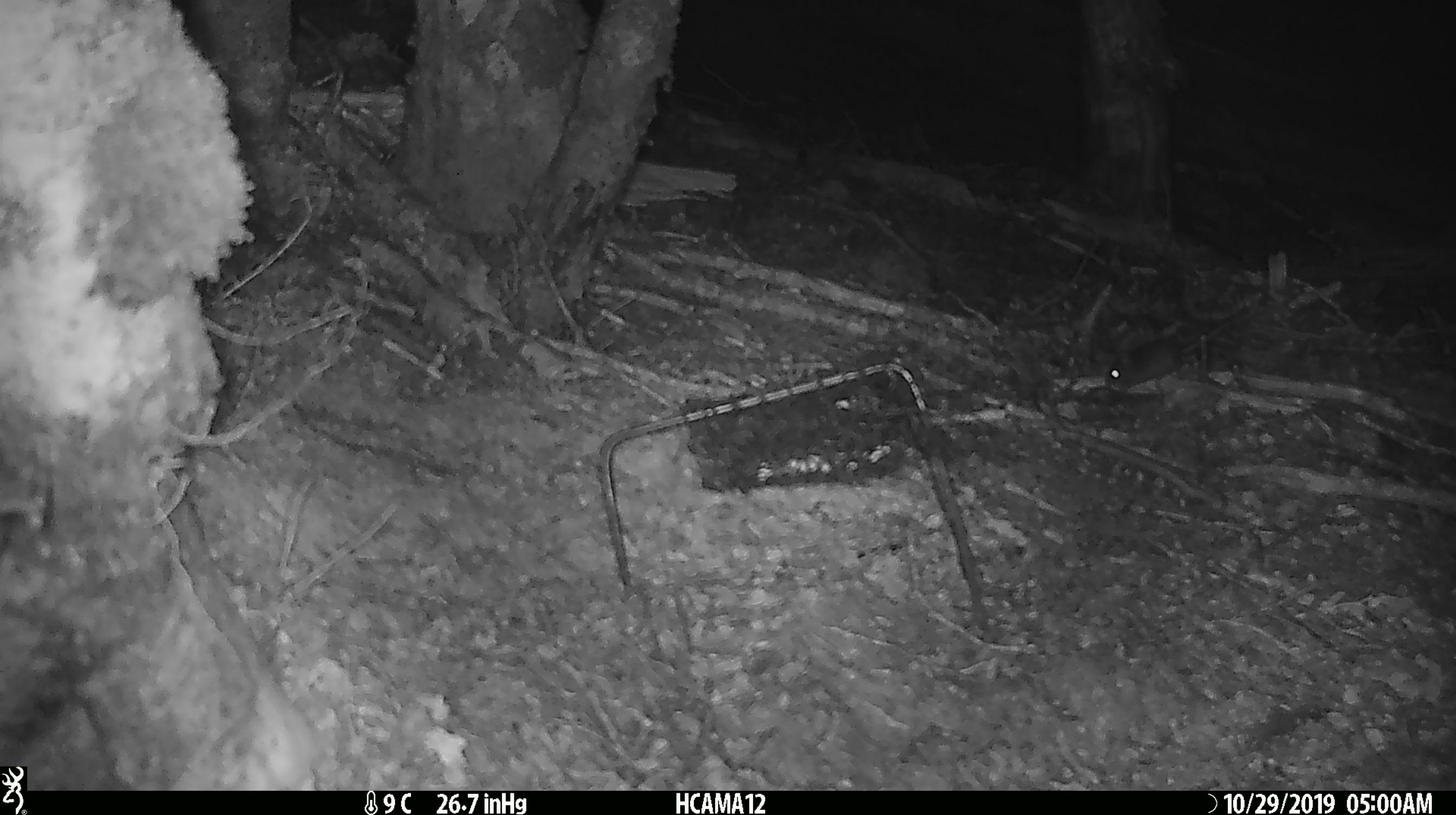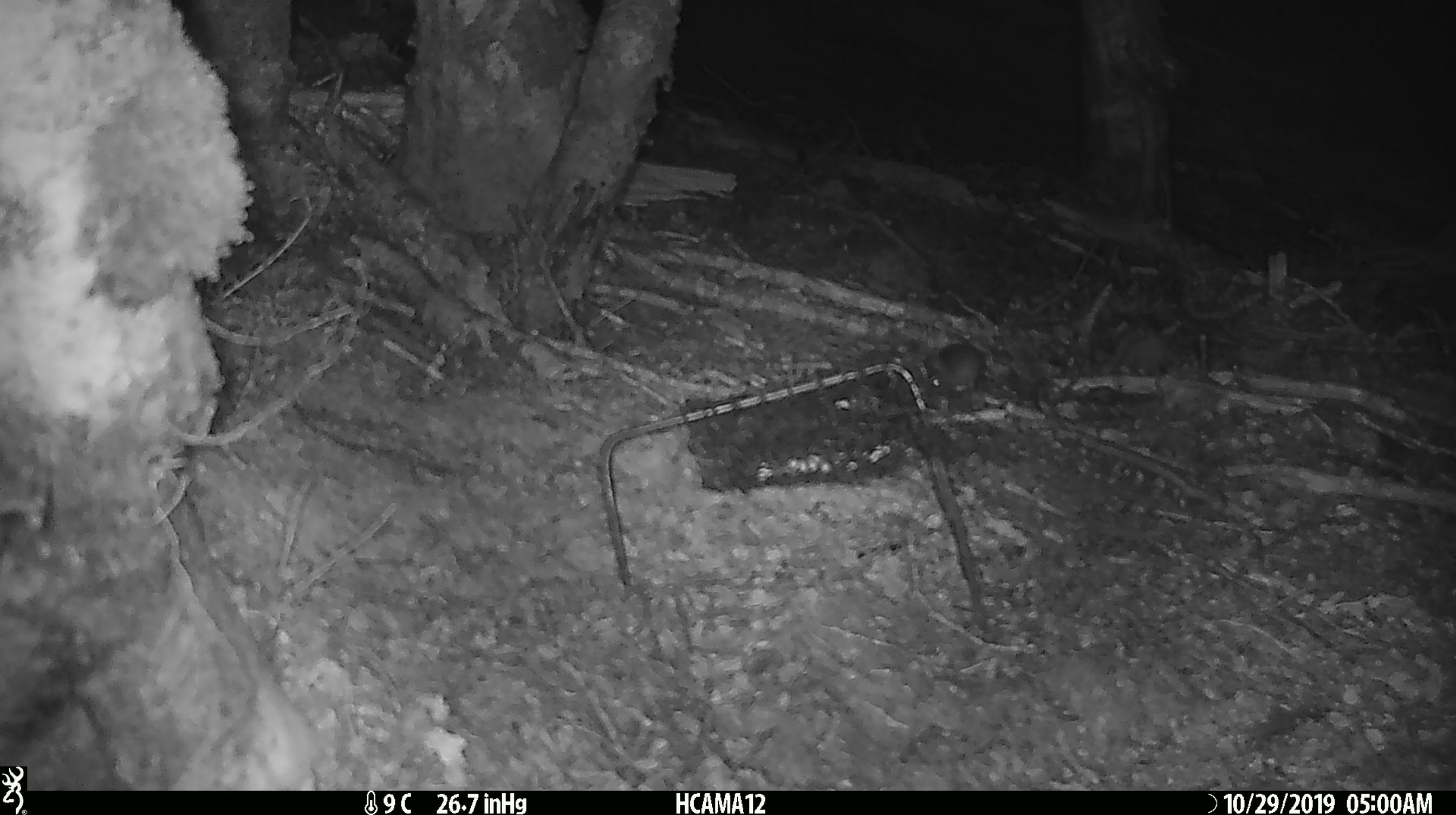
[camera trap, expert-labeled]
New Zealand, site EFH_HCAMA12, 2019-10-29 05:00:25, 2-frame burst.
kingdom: Animalia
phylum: Chordata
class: Mammalia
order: Rodentia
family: Muridae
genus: Mus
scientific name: Mus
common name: mouse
Mouse (Mus).